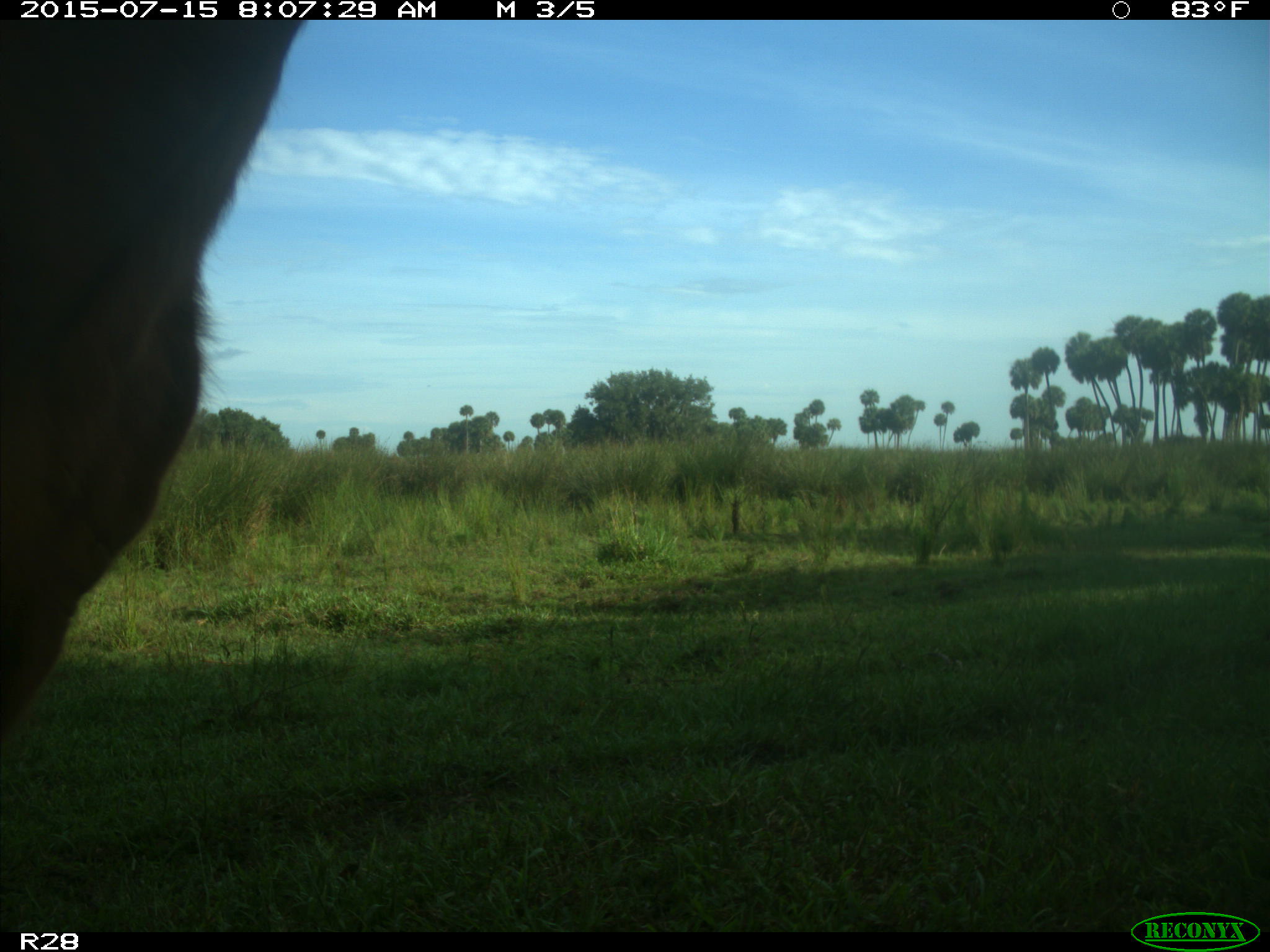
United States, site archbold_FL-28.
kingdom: Animalia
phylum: Chordata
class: Mammalia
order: Artiodactyla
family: Bovidae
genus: Bos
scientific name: Bos taurus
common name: domestic cow